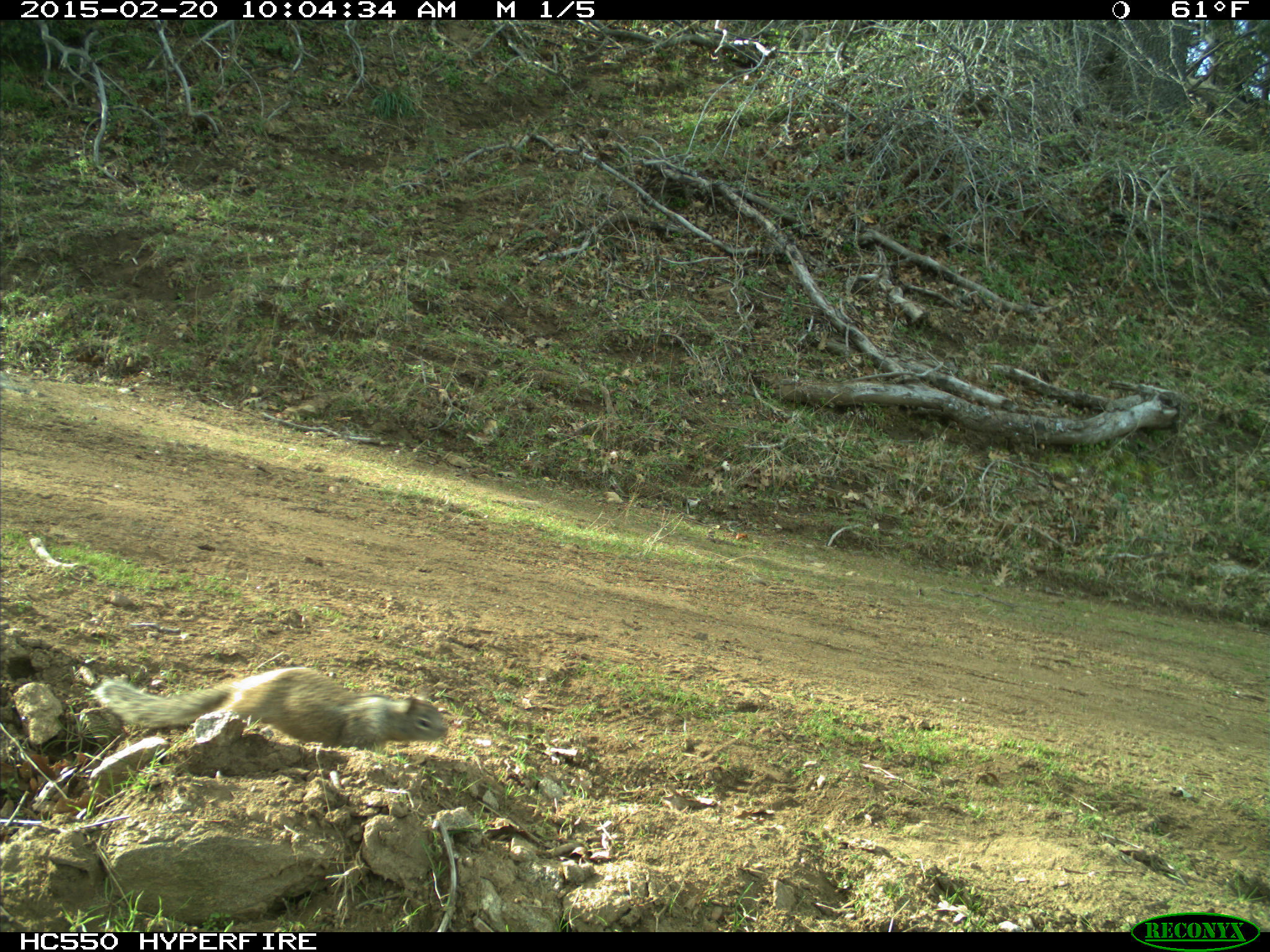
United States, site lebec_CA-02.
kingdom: Animalia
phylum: Chordata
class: Mammalia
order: Rodentia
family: Sciuridae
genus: Otospermophilus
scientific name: Otospermophilus beecheyi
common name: california ground squirrel